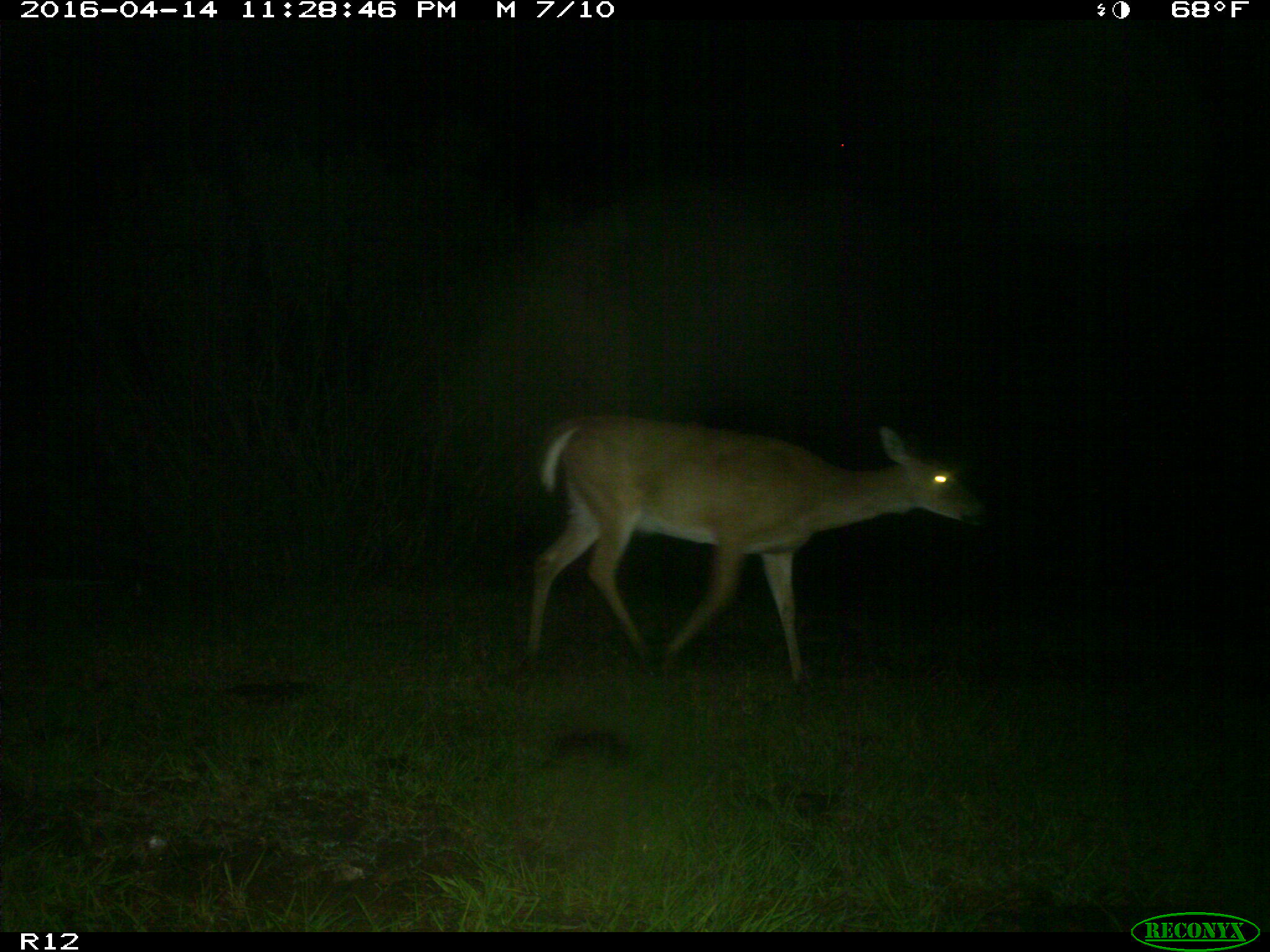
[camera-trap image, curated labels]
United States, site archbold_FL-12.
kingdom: Animalia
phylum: Chordata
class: Mammalia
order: Artiodactyla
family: Cervidae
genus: Odocoileus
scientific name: Odocoileus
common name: deer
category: unidentified deer